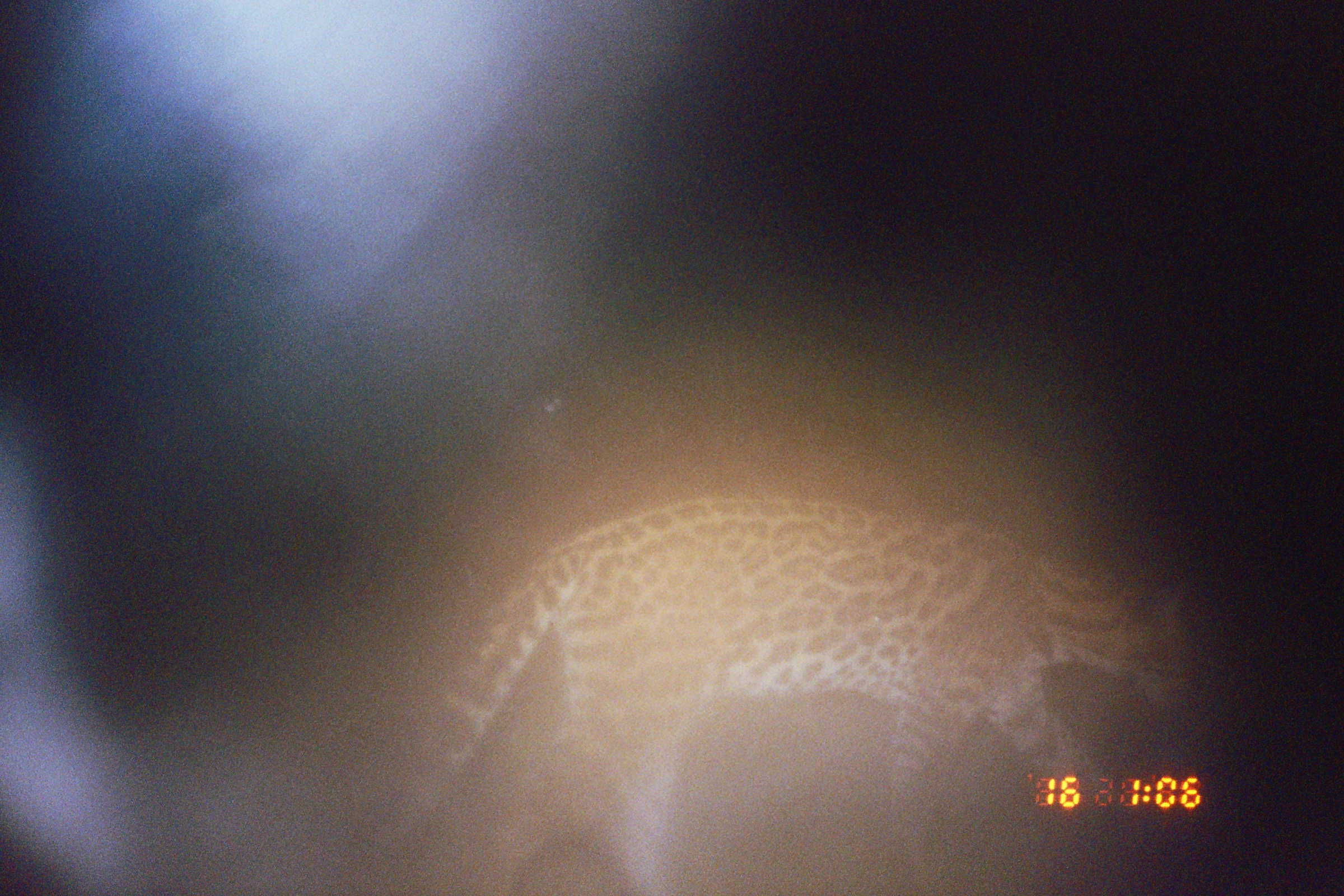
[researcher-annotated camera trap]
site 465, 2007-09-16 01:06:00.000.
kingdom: Animalia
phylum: Chordata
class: Mammalia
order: Carnivora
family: Felidae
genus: Leopardus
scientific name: Leopardus pardalis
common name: ocelot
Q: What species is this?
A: Leopardus pardalis (ocelot).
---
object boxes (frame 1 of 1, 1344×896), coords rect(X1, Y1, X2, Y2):
leopardus pardalis: rect(414, 496, 1194, 896)